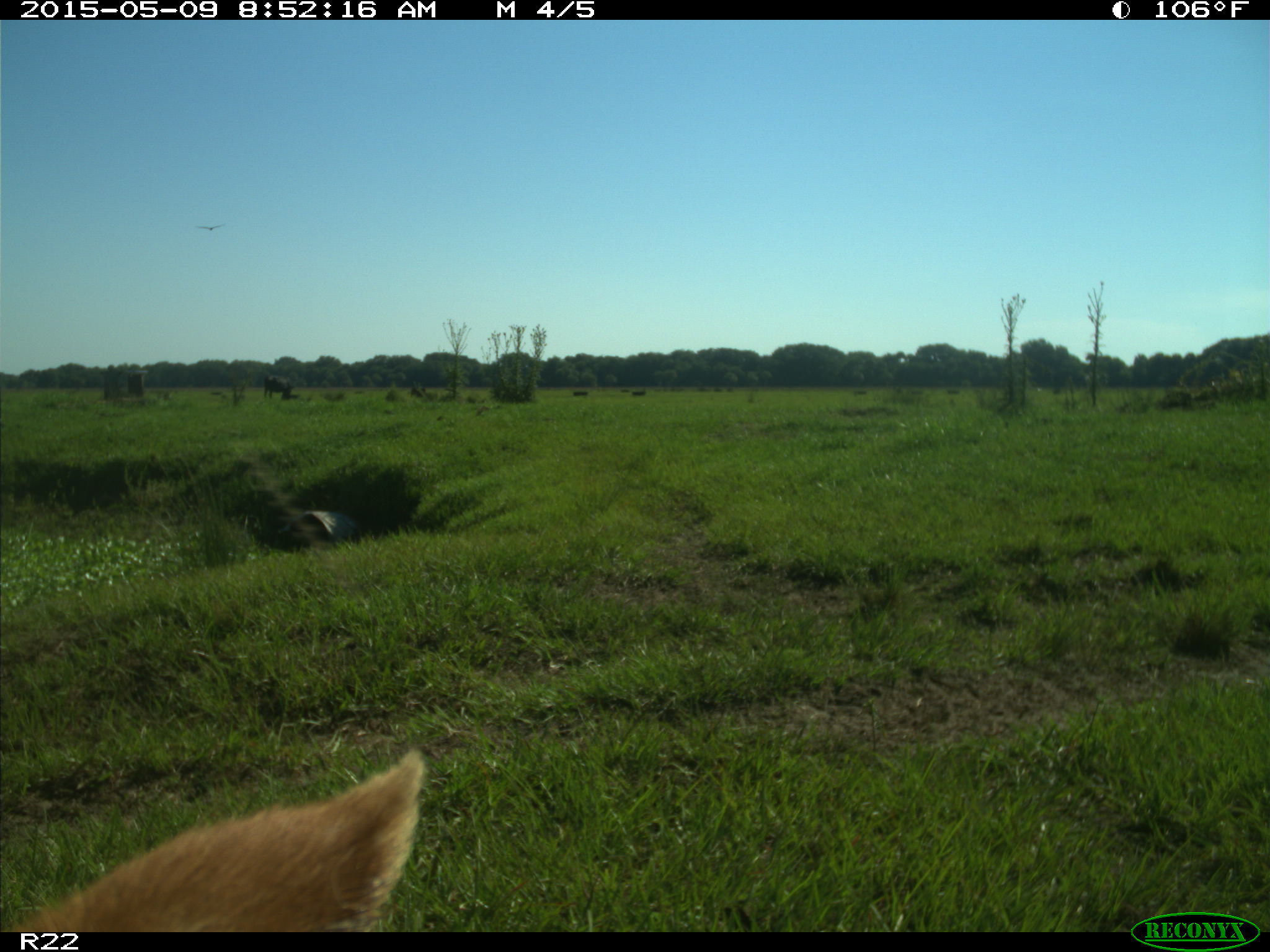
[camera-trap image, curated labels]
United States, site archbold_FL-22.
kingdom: Animalia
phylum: Chordata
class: Mammalia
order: Artiodactyla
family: Bovidae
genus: Bos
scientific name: Bos taurus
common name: domestic cow